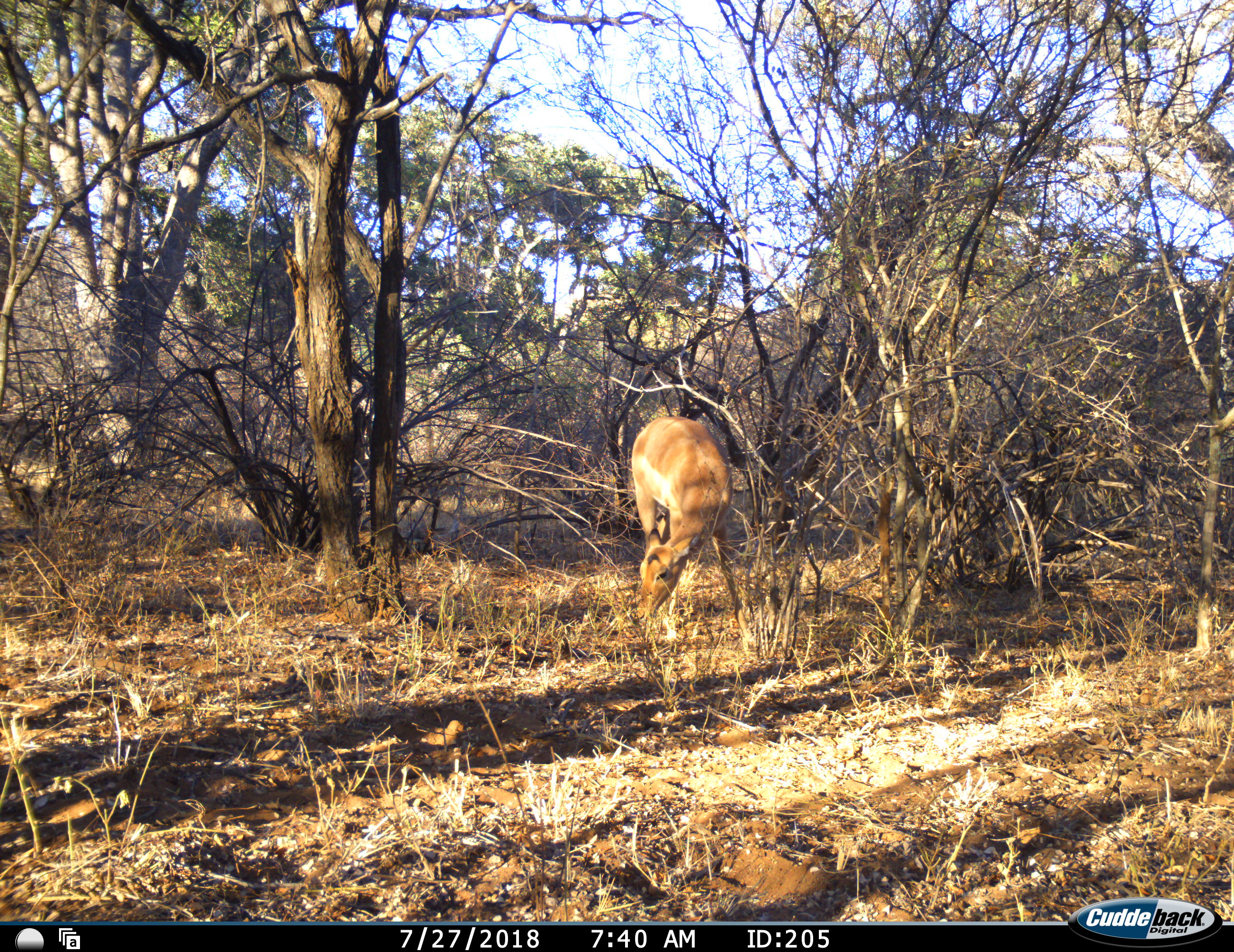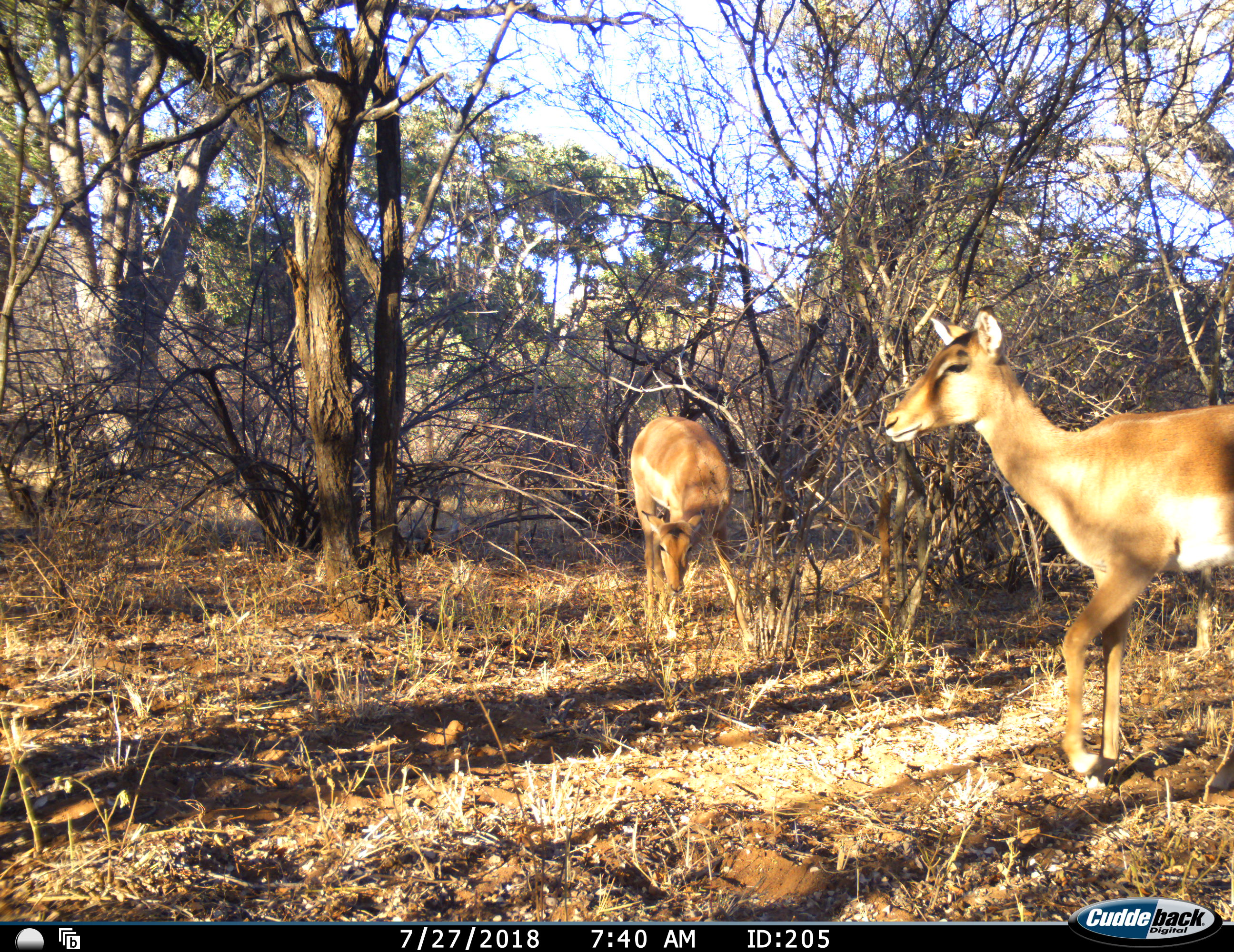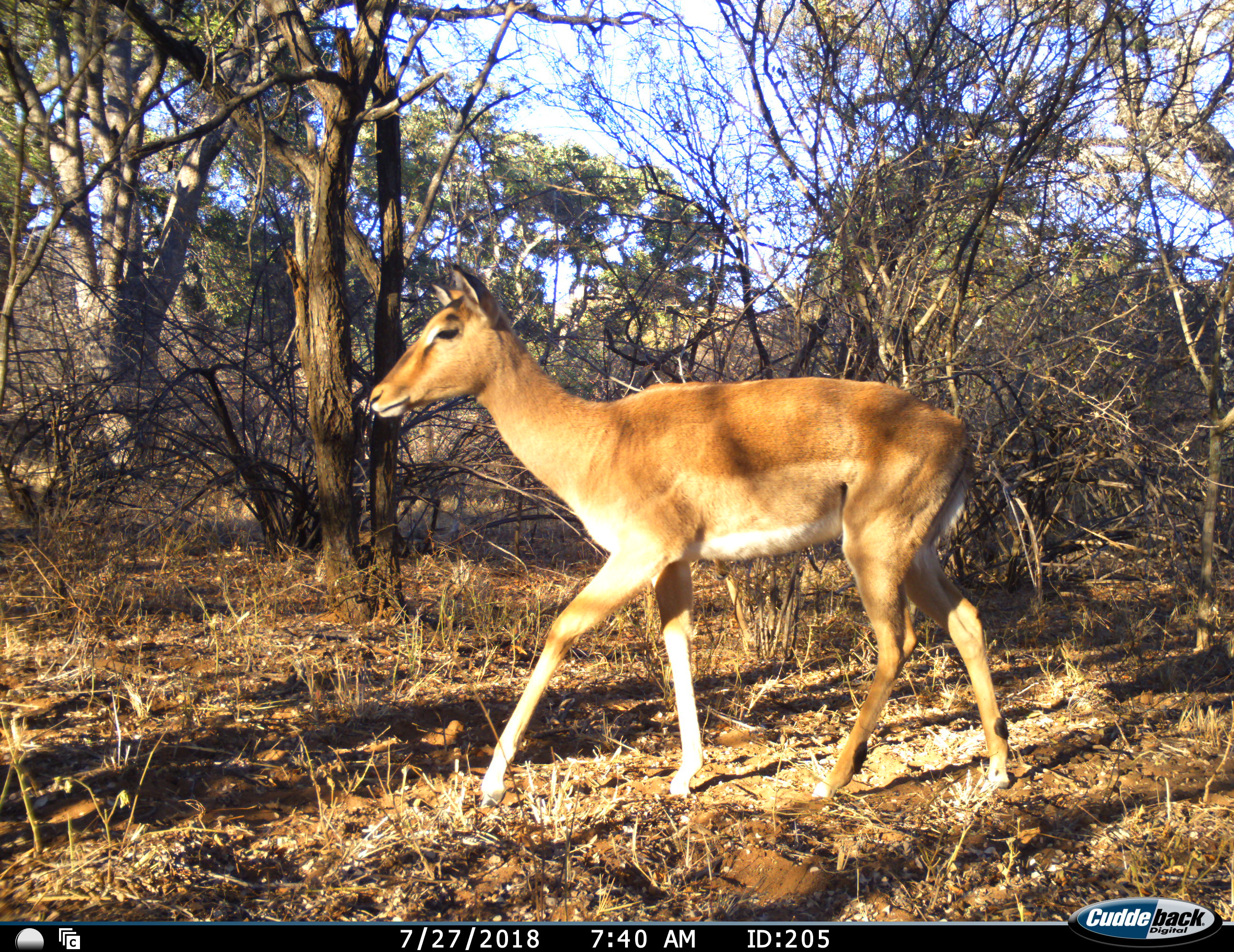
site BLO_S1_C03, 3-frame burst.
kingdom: Animalia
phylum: Chordata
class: Mammalia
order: Artiodactyla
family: Bovidae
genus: Aepyceros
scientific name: Aepyceros melampus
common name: impala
Impala (Aepyceros melampus), count 2. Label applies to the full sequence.